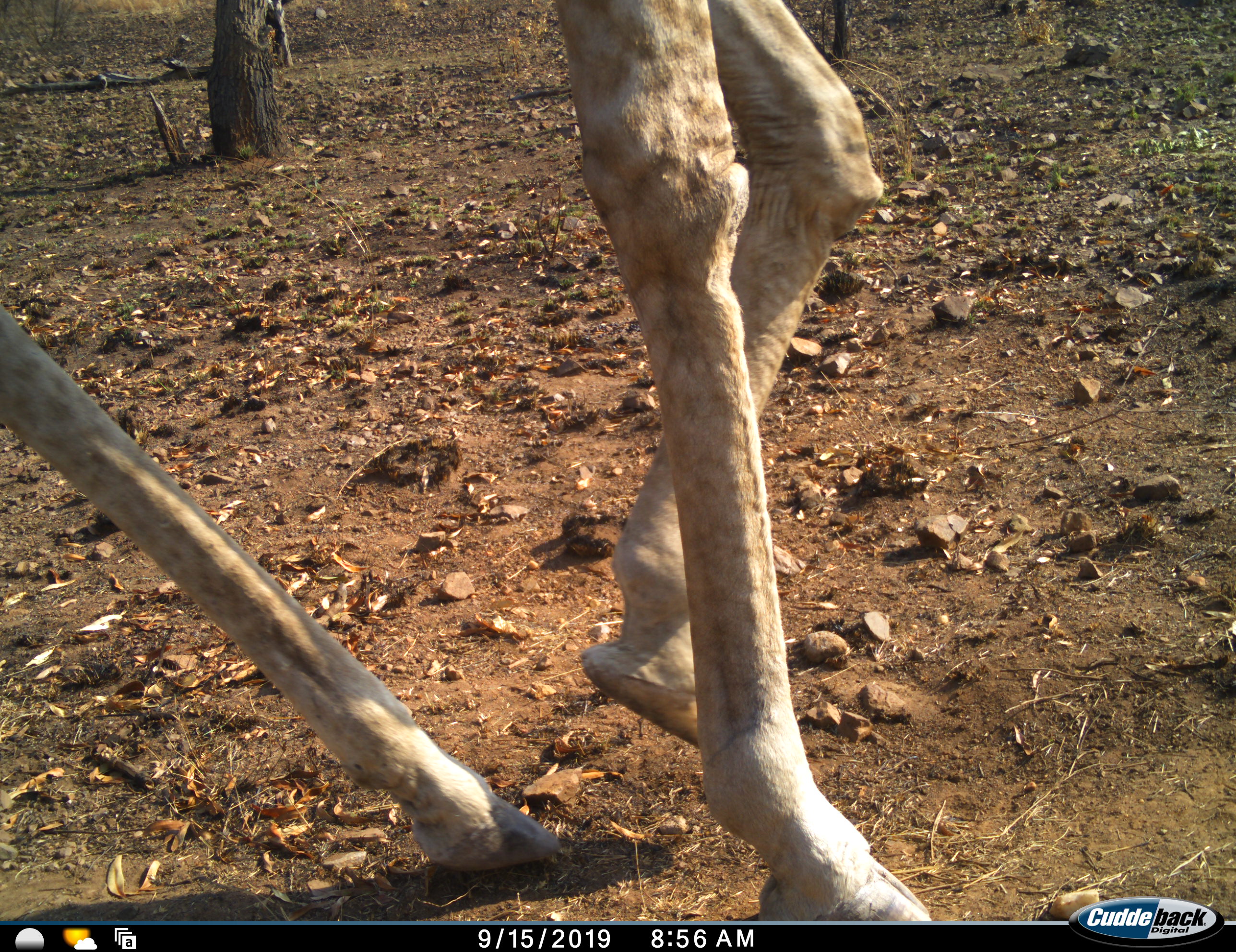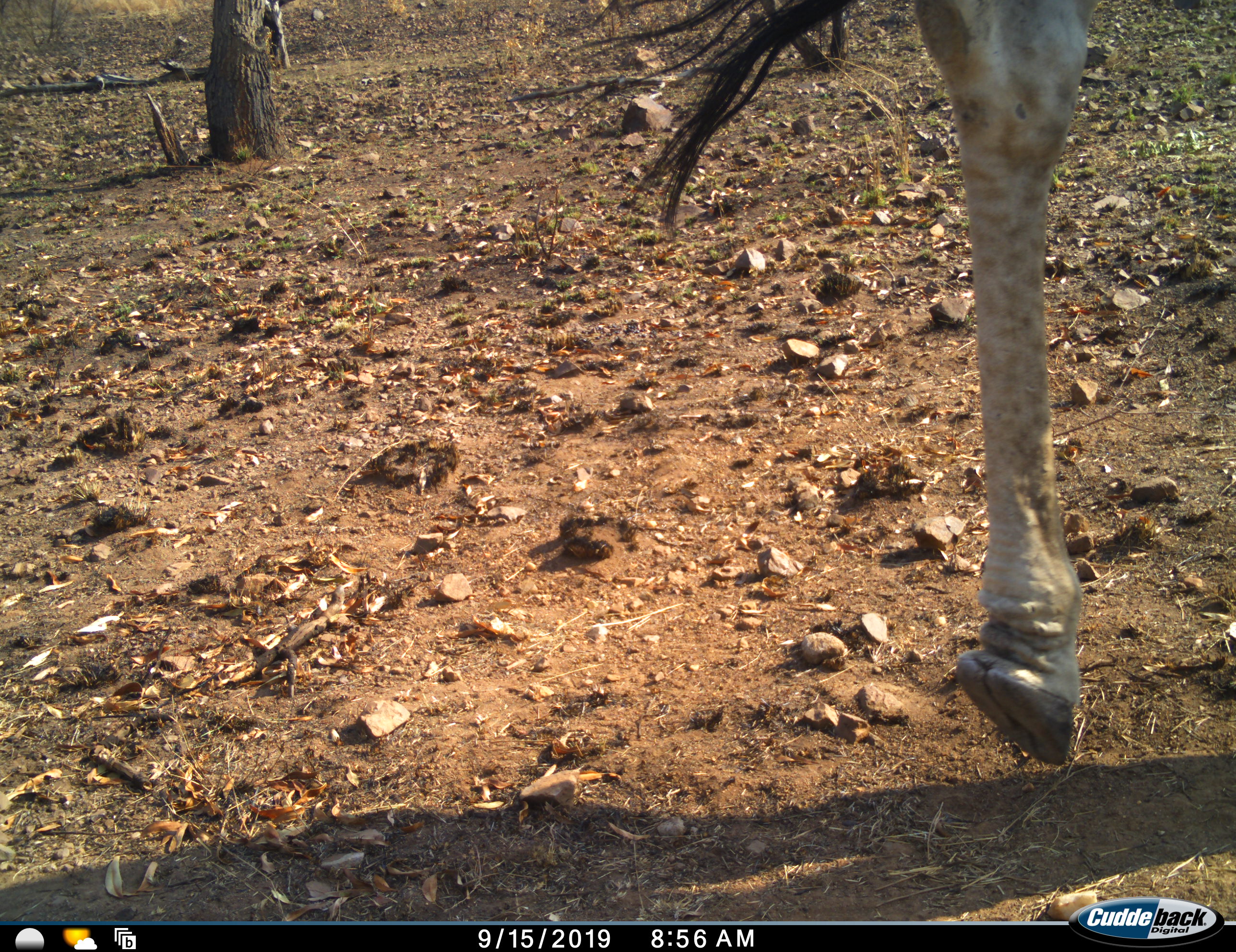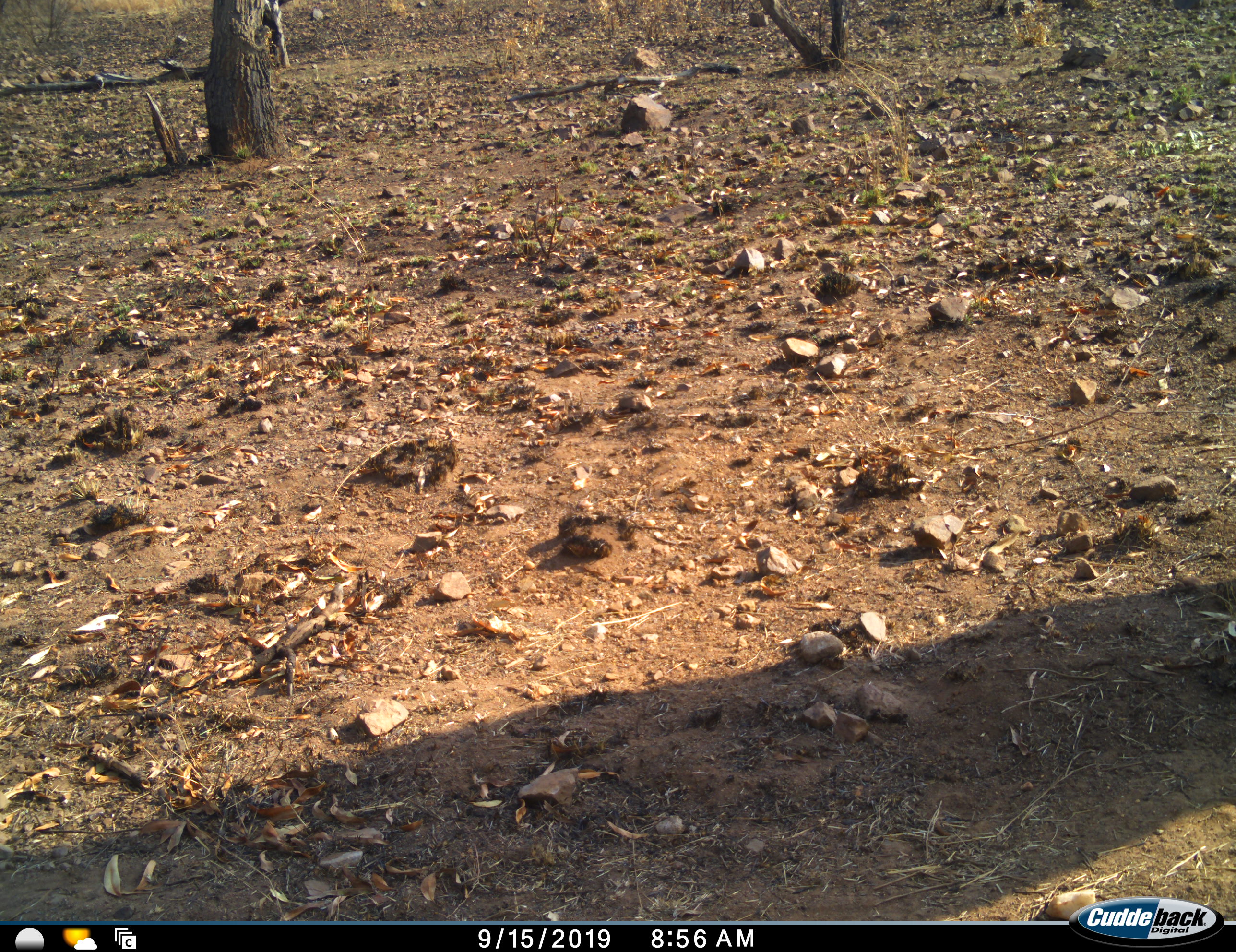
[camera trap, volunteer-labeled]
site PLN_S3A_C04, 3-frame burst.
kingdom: Animalia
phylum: Chordata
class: Mammalia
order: Artiodactyla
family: Giraffidae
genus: Giraffa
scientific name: Giraffa camelopardalis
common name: giraffe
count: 1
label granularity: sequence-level